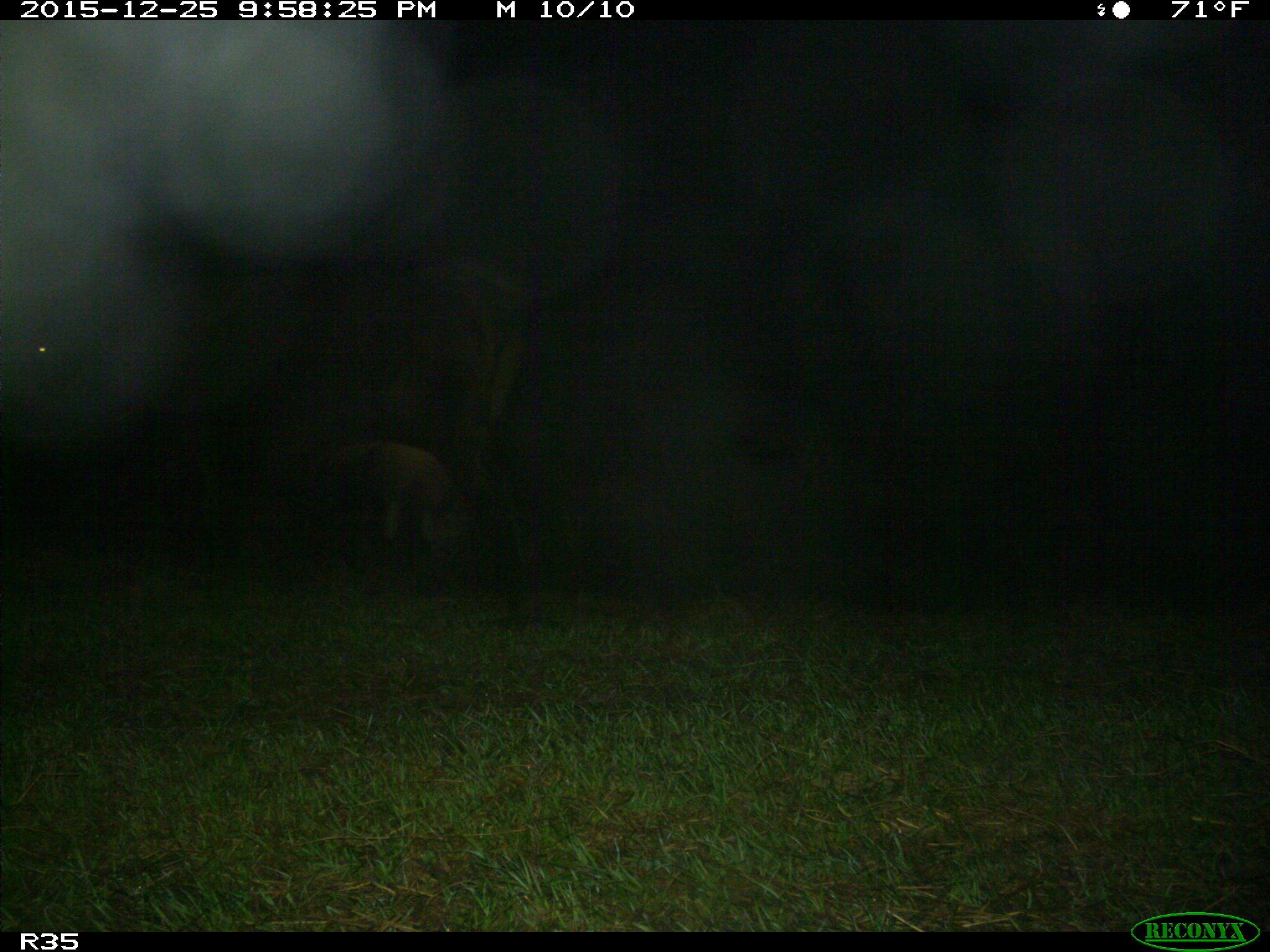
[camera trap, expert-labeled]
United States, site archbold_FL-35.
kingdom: Animalia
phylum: Chordata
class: Mammalia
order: Artiodactyla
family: Bovidae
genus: Bos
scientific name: Bos taurus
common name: domestic cow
Bos taurus (domestic cow).